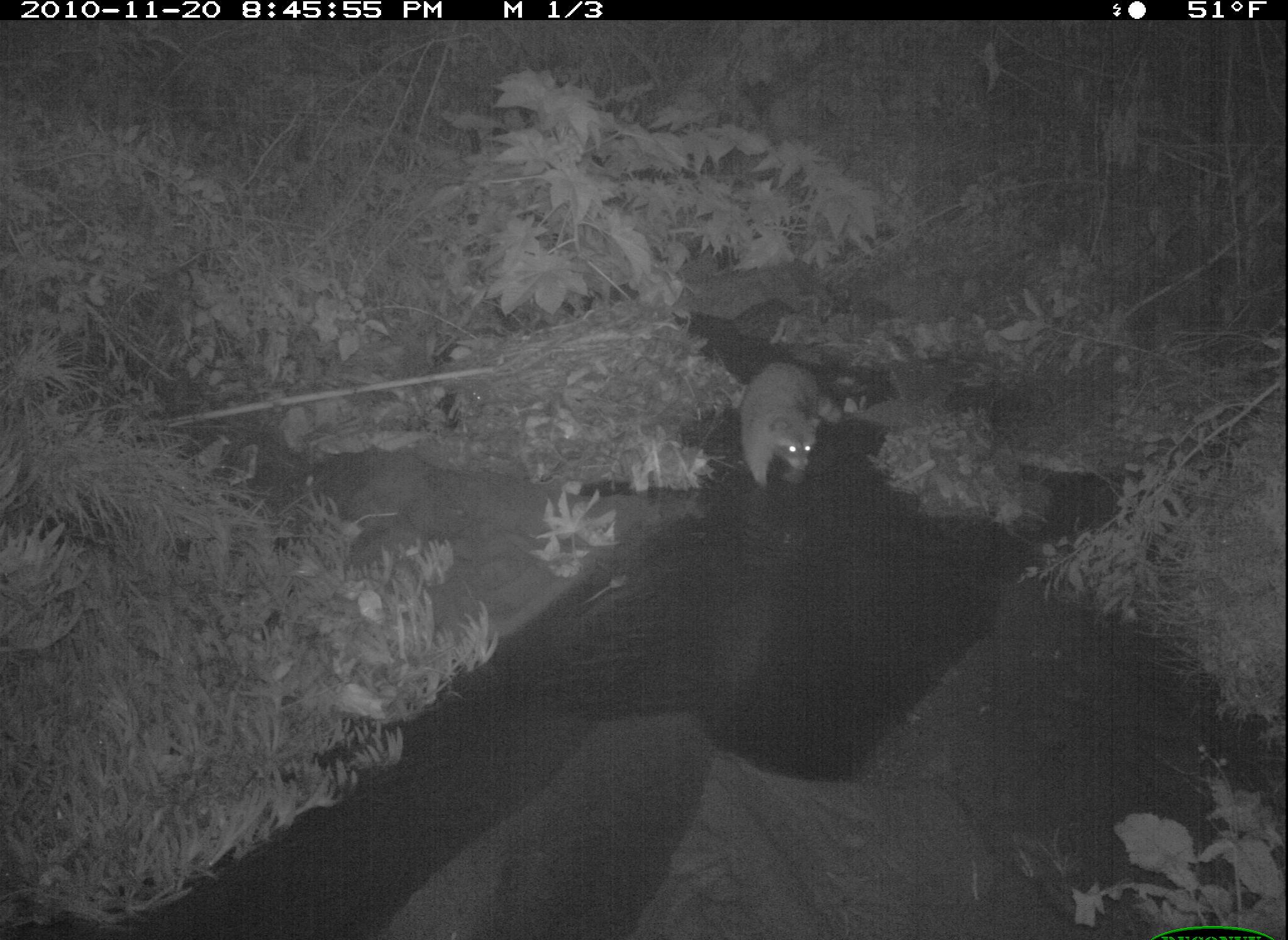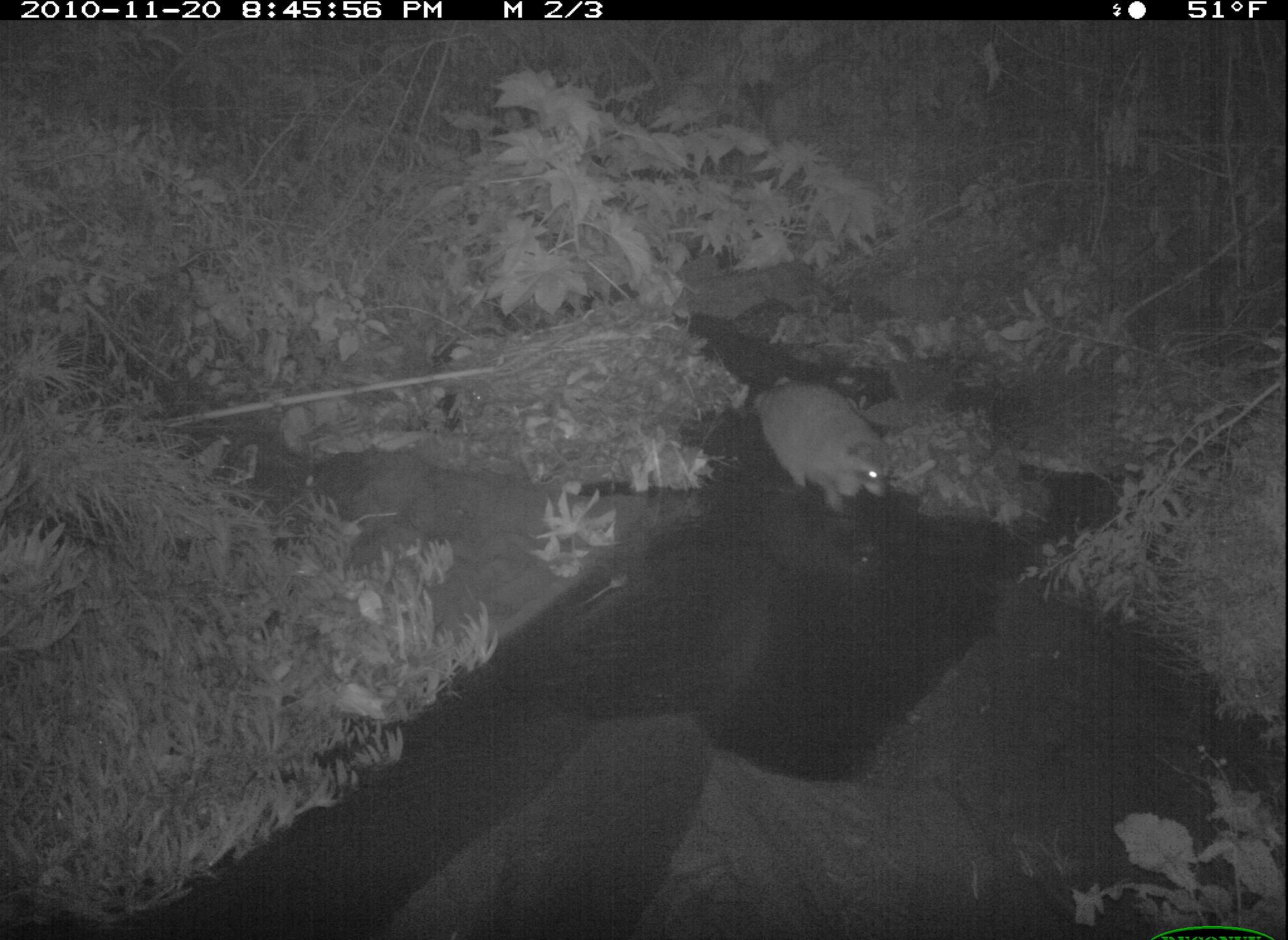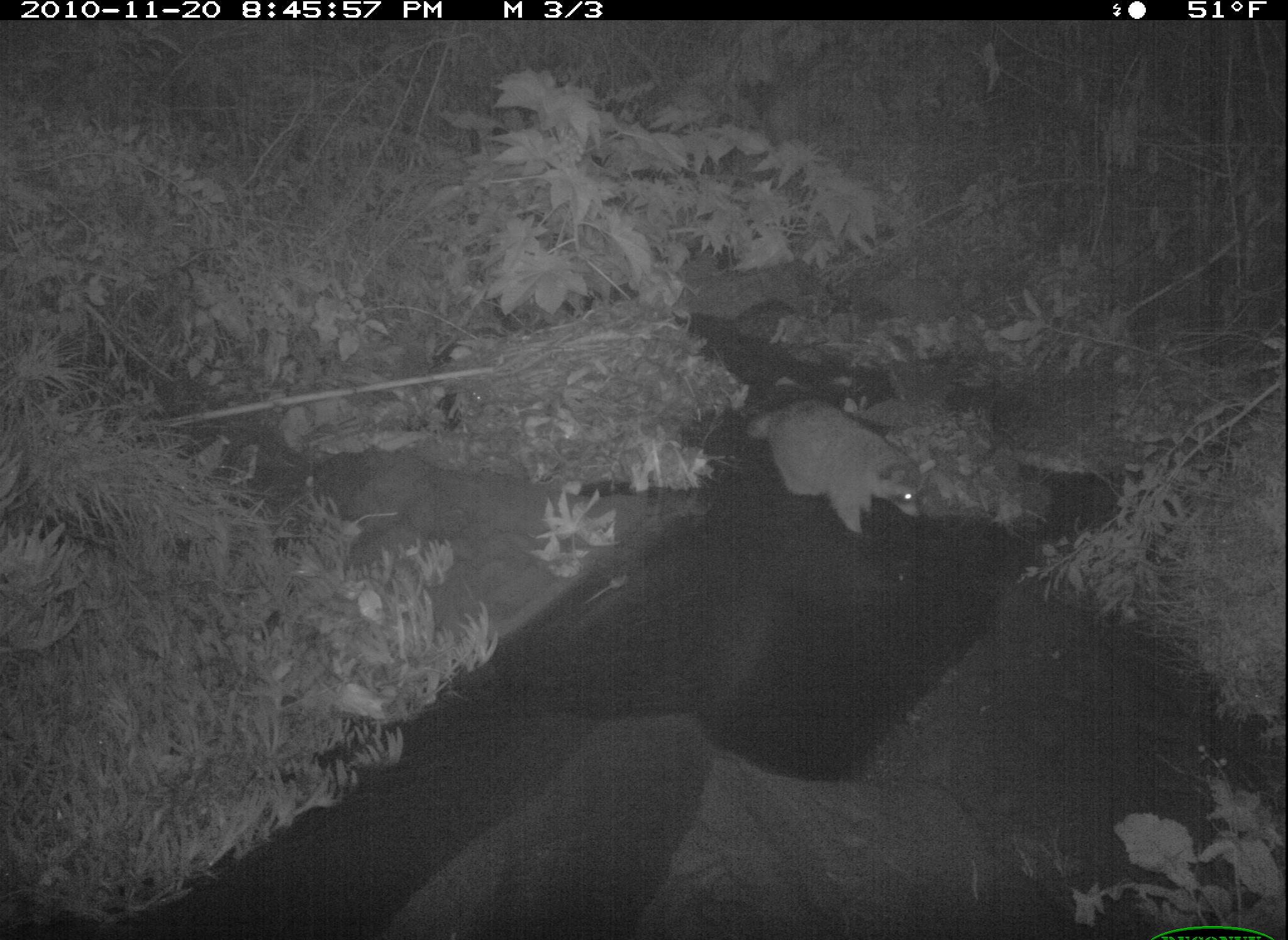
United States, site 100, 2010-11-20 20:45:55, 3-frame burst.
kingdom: Animalia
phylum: Chordata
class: Mammalia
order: Carnivora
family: Procyonidae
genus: Procyon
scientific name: Procyon lotor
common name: raccoon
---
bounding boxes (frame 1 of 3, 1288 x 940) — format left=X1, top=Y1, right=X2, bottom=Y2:
raccoon: left=708, top=333, right=844, bottom=530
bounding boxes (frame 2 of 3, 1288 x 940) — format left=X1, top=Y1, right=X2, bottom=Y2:
raccoon: left=745, top=358, right=911, bottom=515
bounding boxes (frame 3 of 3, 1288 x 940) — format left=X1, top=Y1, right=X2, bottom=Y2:
raccoon: left=715, top=380, right=942, bottom=543